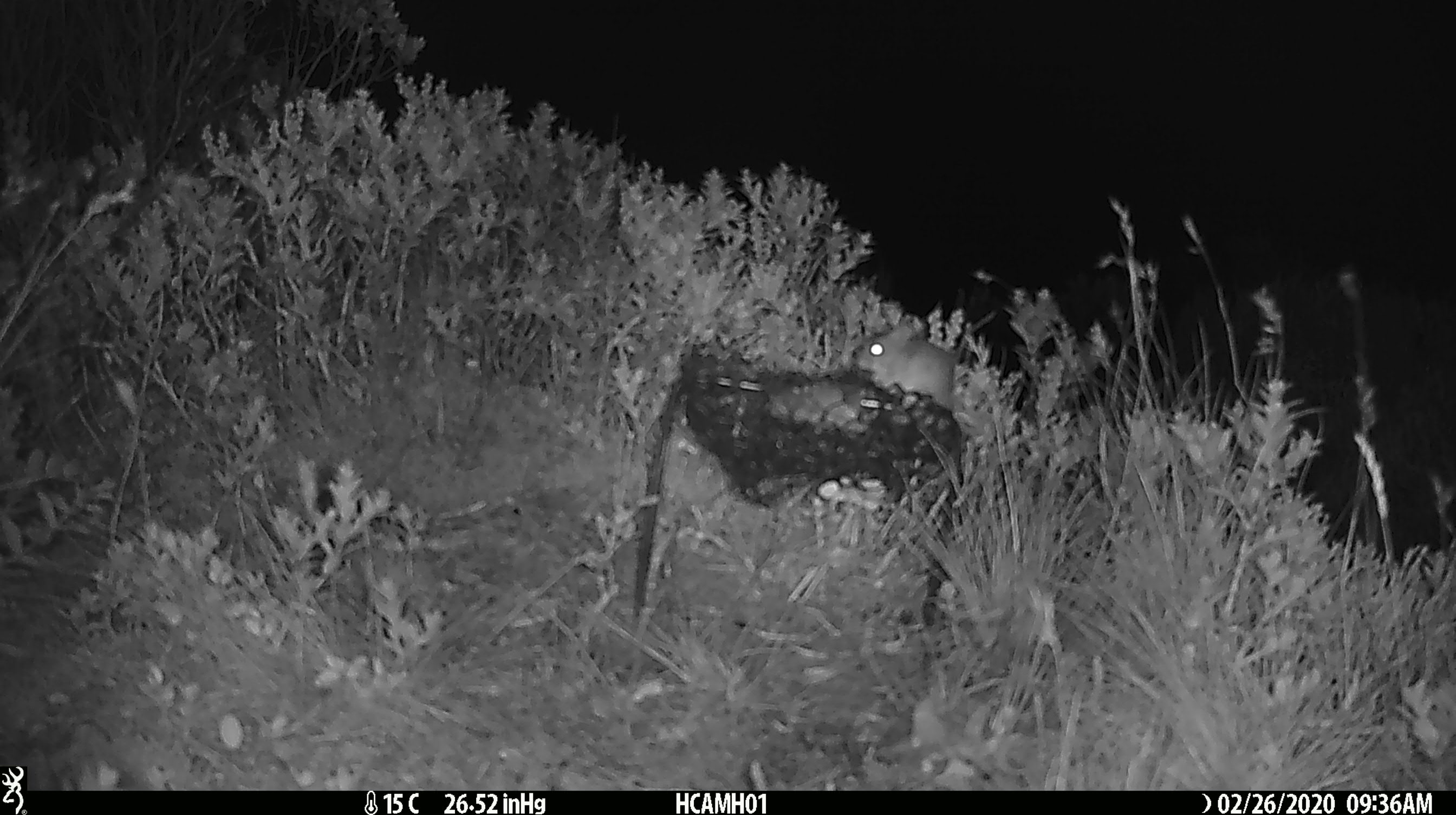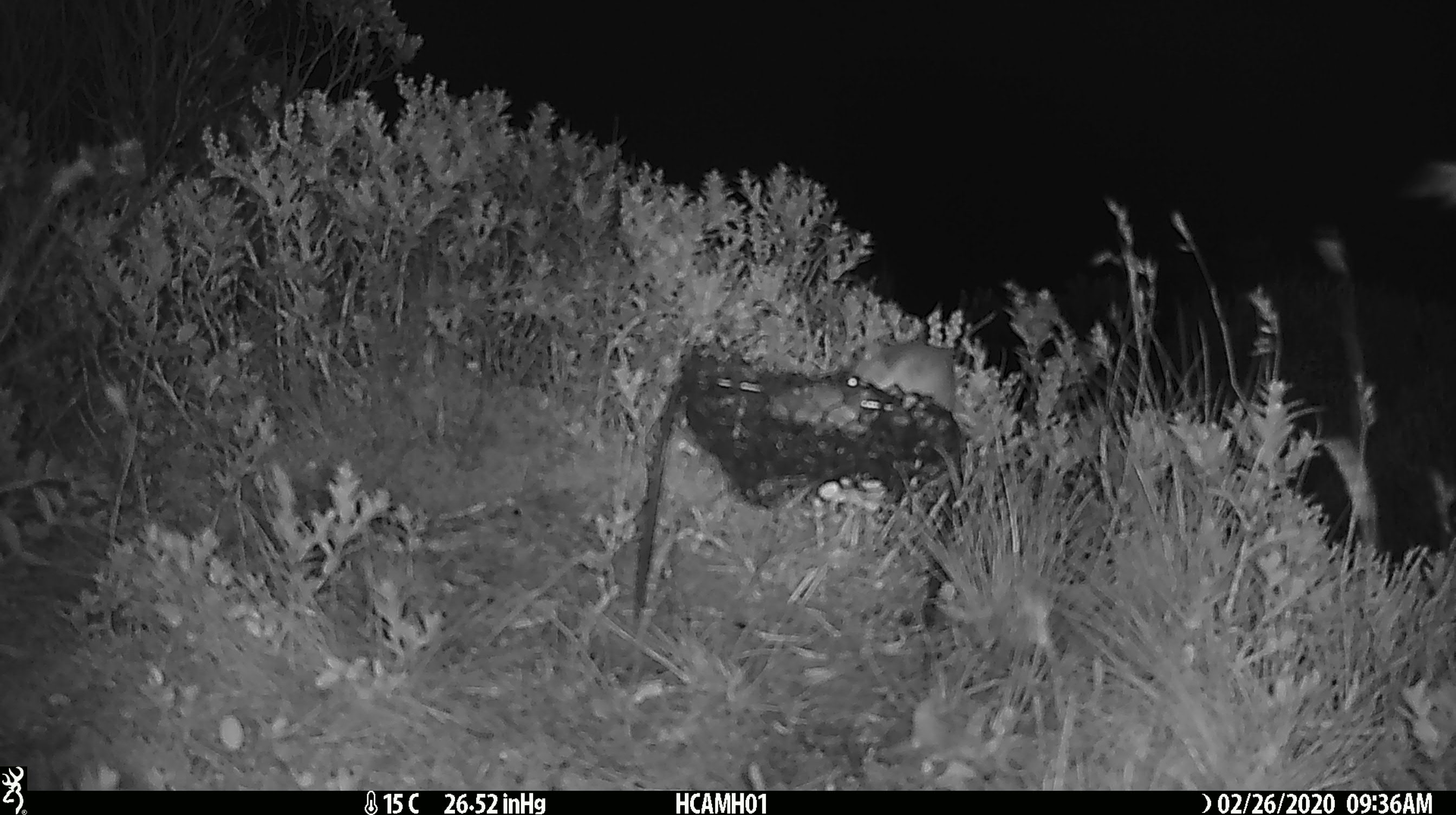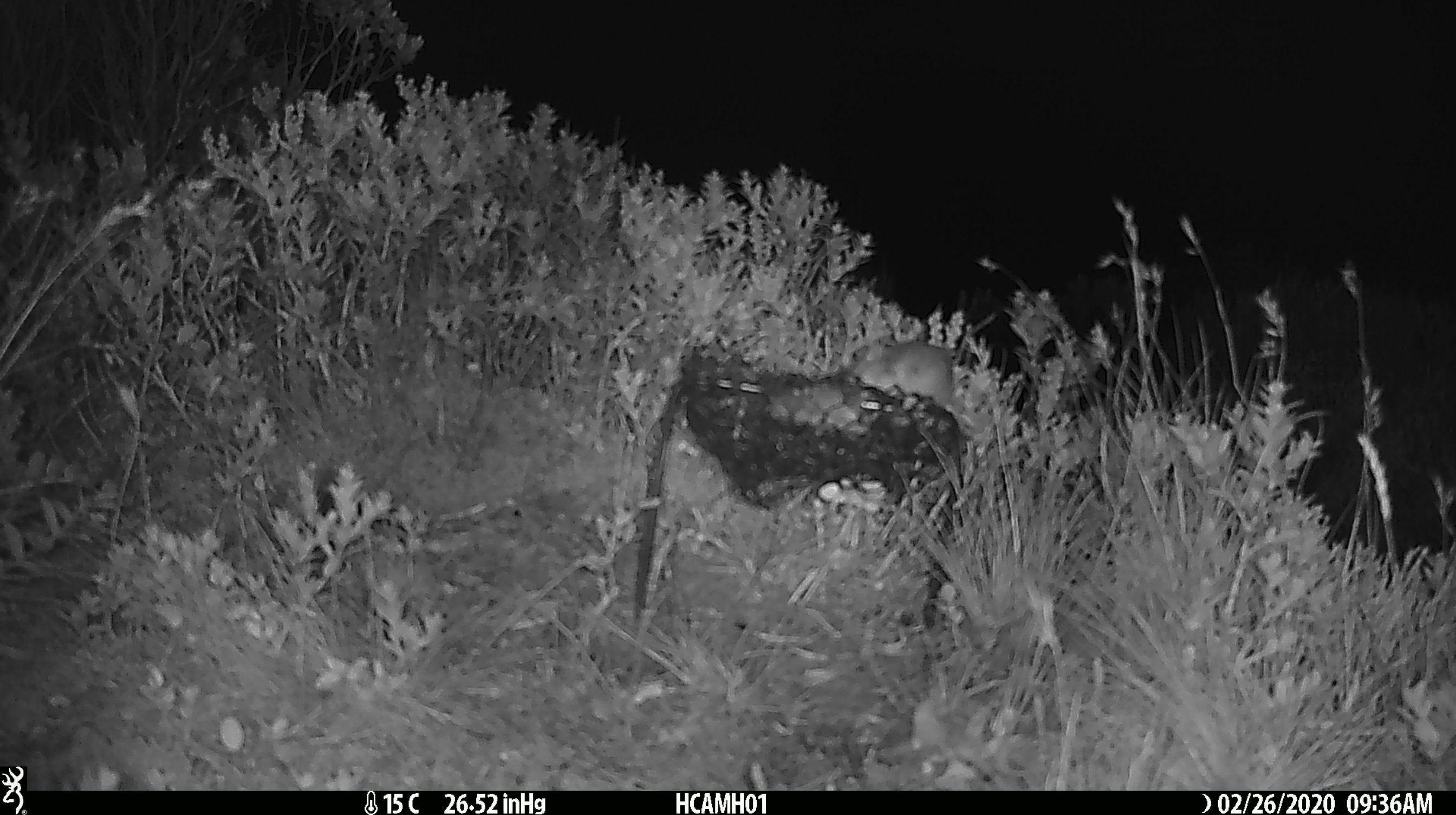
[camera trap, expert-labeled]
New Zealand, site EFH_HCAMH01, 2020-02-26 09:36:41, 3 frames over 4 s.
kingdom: Animalia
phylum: Chordata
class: Mammalia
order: Rodentia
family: Muridae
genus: Mus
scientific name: Mus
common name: mouse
Mouse (Mus).